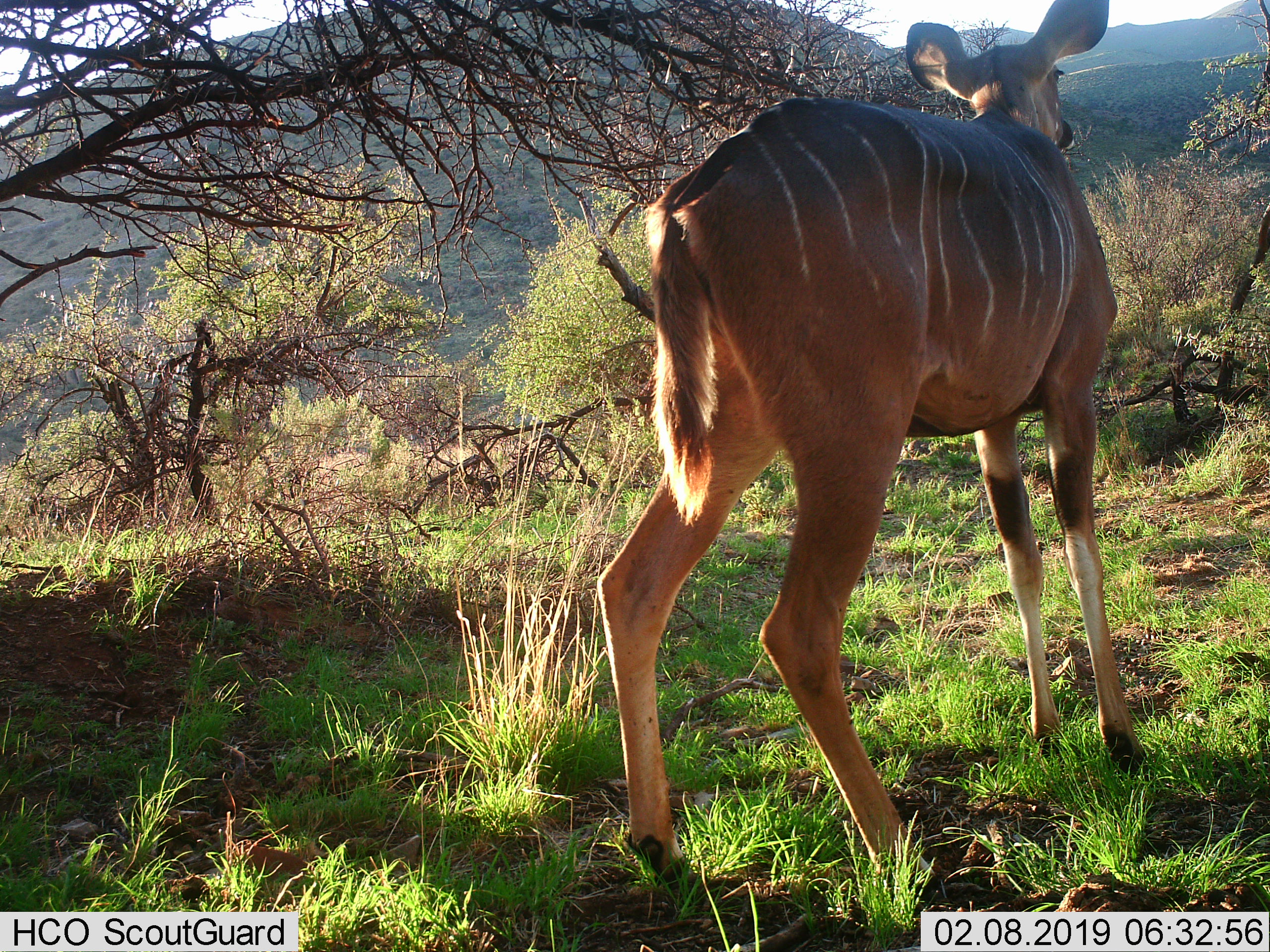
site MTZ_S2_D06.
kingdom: Animalia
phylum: Chordata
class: Mammalia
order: Artiodactyla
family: Bovidae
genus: Tragelaphus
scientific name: Tragelaphus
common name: kudu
Kudu (Tragelaphus), count 1. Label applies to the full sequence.